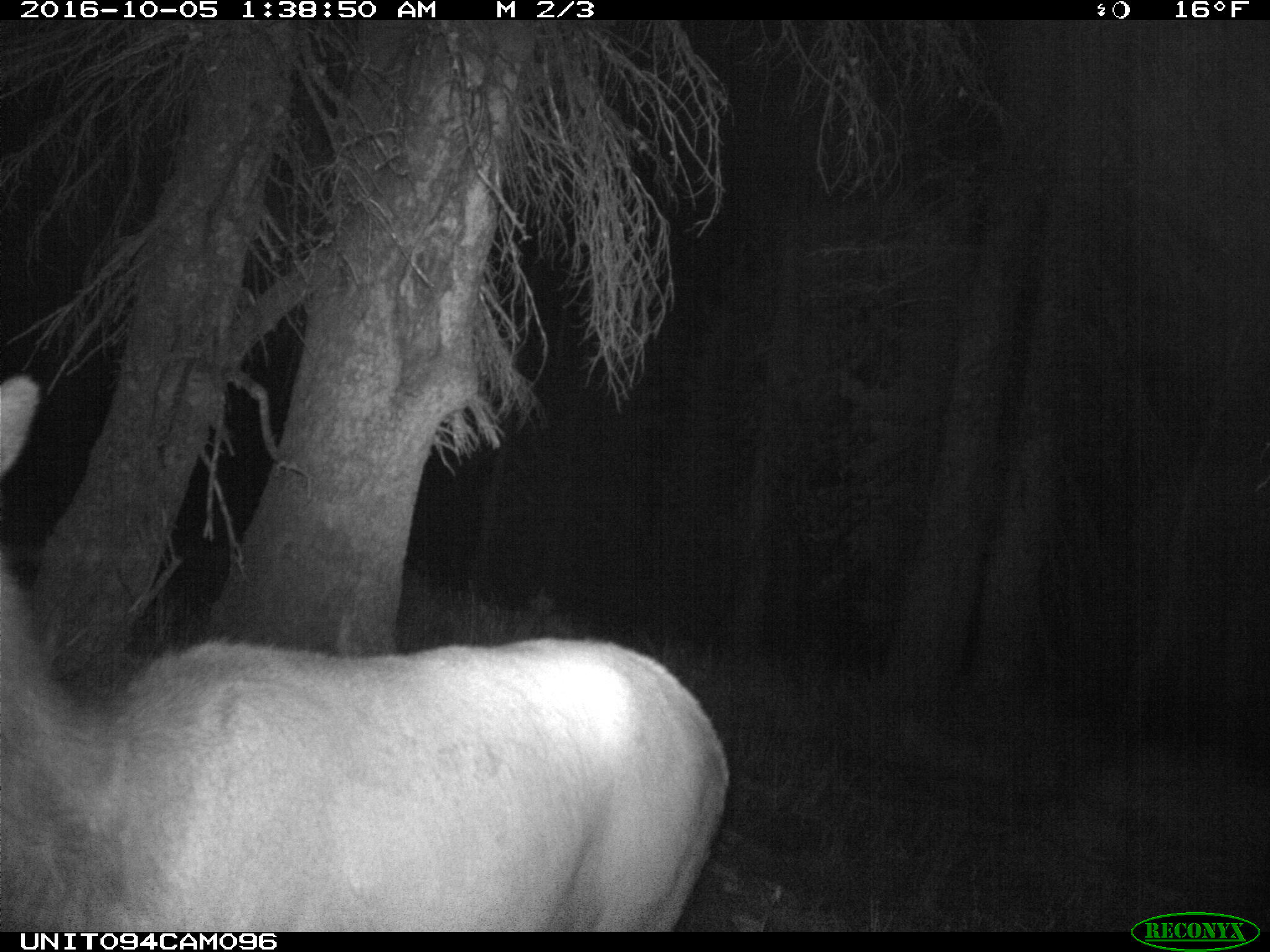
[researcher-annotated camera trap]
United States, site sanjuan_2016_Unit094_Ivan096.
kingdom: Animalia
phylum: Chordata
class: Mammalia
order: Artiodactyla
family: Cervidae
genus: Cervus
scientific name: Cervus elaphus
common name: red deer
Cervus elaphus (red deer).